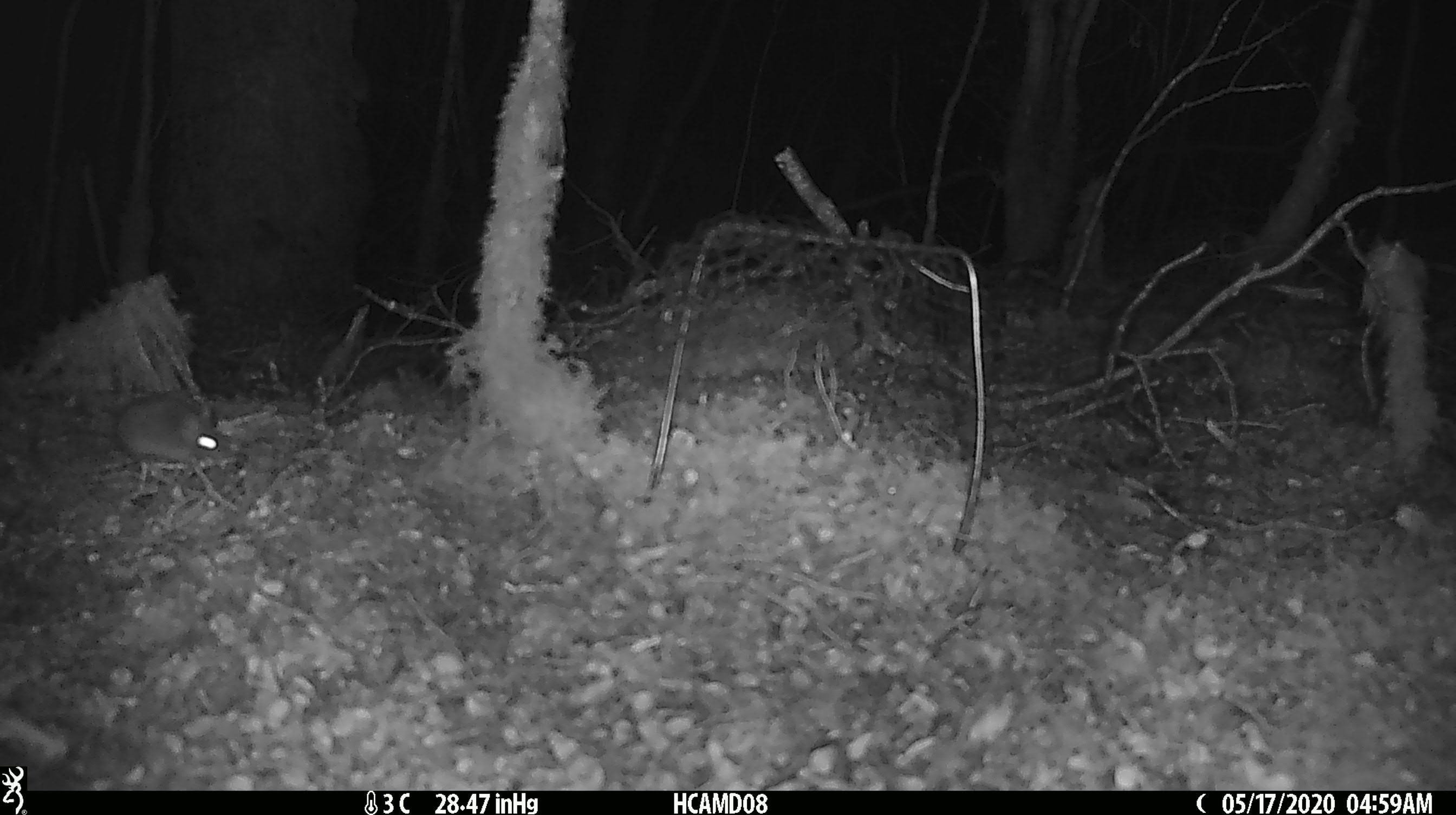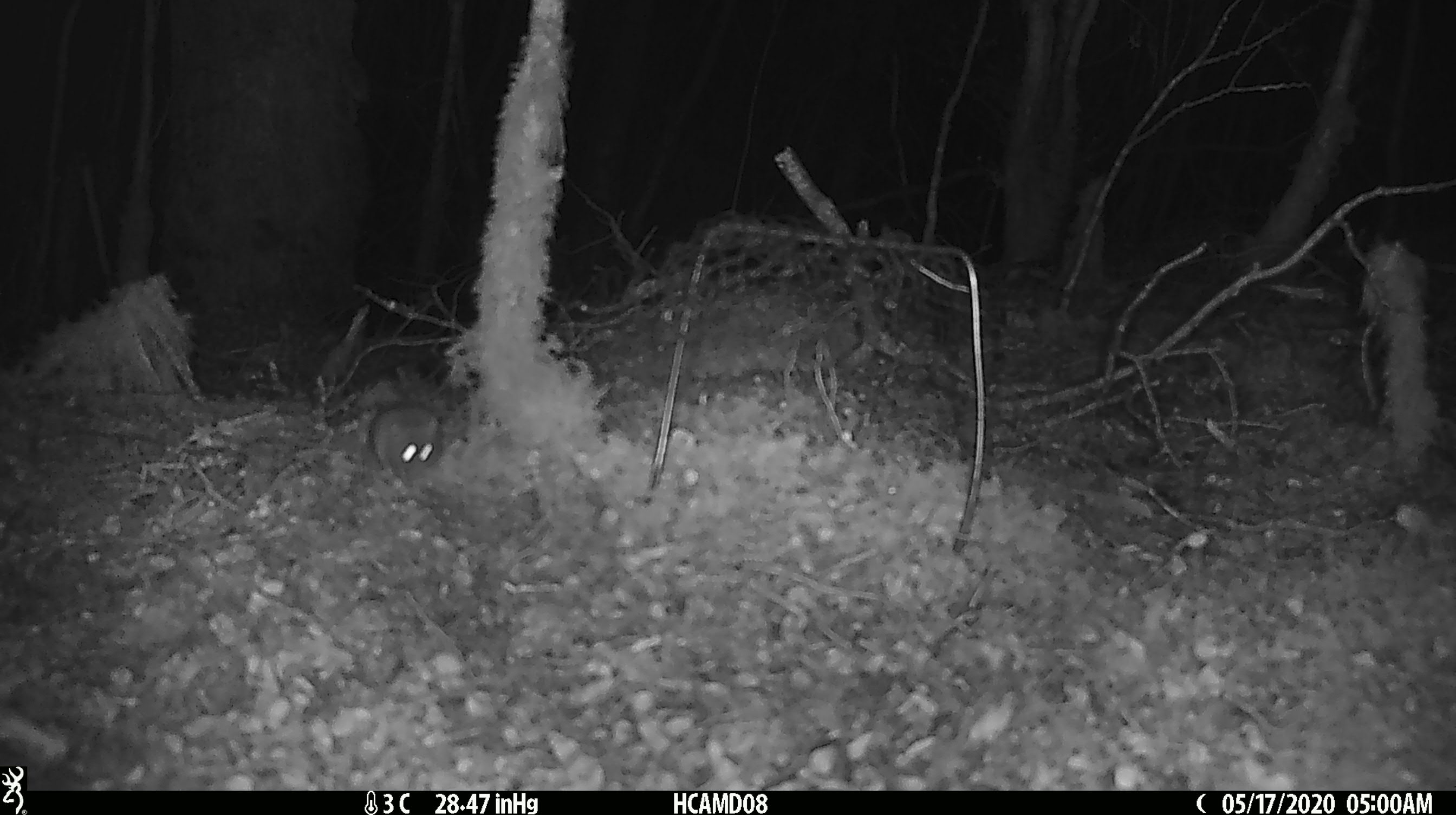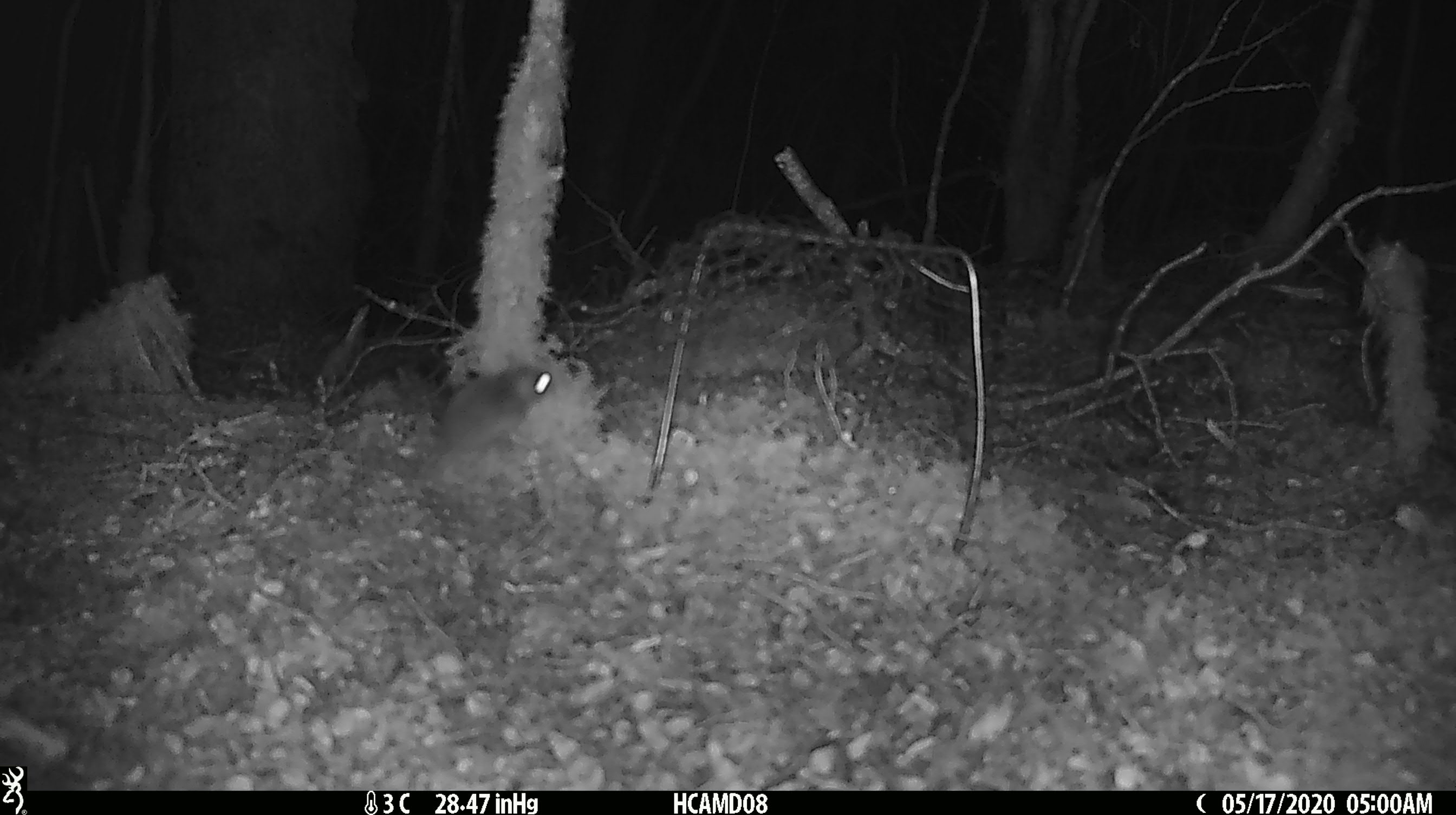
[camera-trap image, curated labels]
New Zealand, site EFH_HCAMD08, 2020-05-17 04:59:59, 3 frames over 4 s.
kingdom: Animalia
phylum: Chordata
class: Mammalia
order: Rodentia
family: Muridae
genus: Mus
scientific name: Mus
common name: mouse